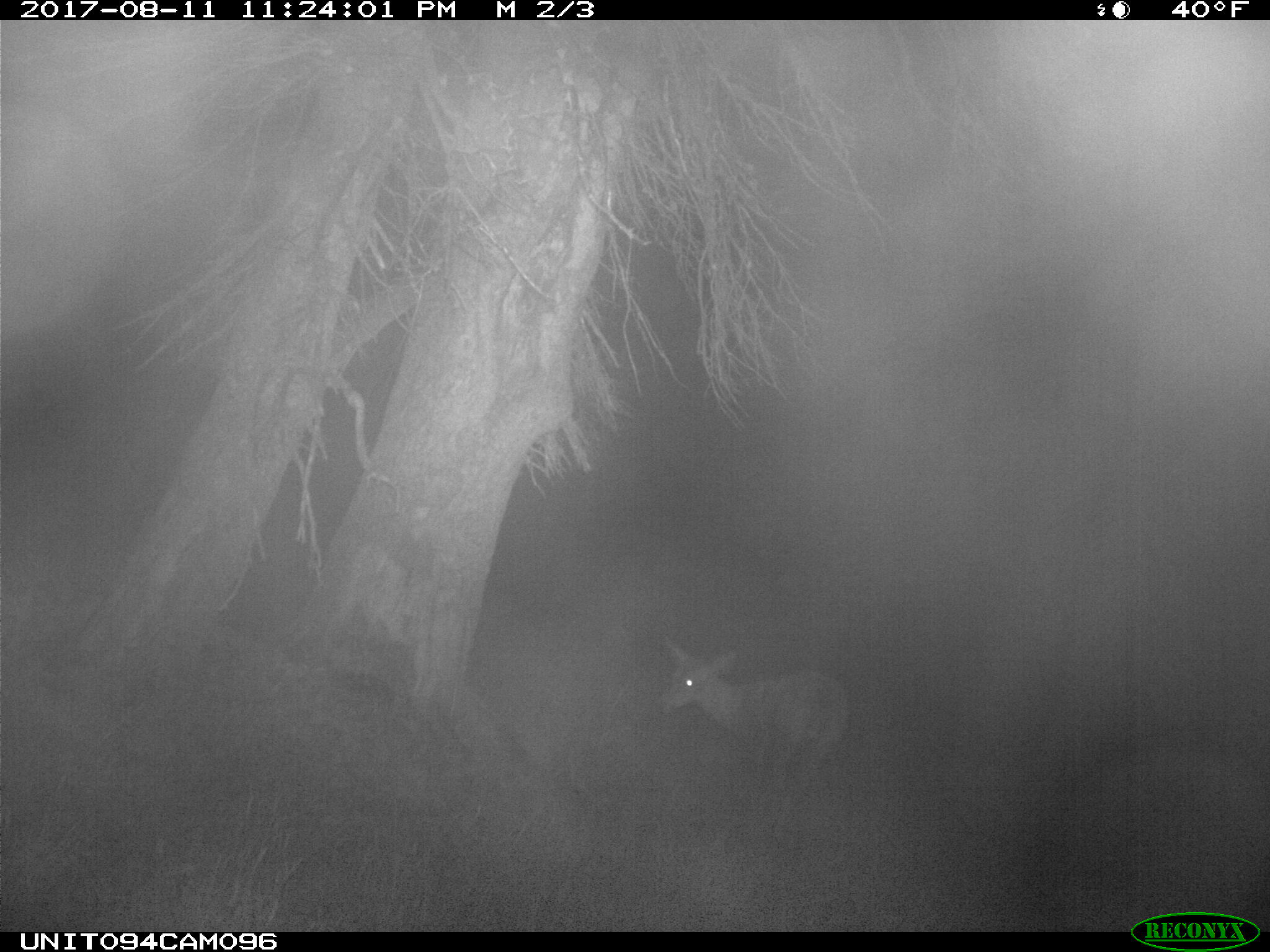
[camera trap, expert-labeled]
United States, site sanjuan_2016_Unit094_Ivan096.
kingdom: Animalia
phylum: Chordata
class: Mammalia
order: Artiodactyla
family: Cervidae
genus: Odocoileus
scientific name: Odocoileus hemionus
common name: mule deer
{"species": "Odocoileus hemionus (mule deer)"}